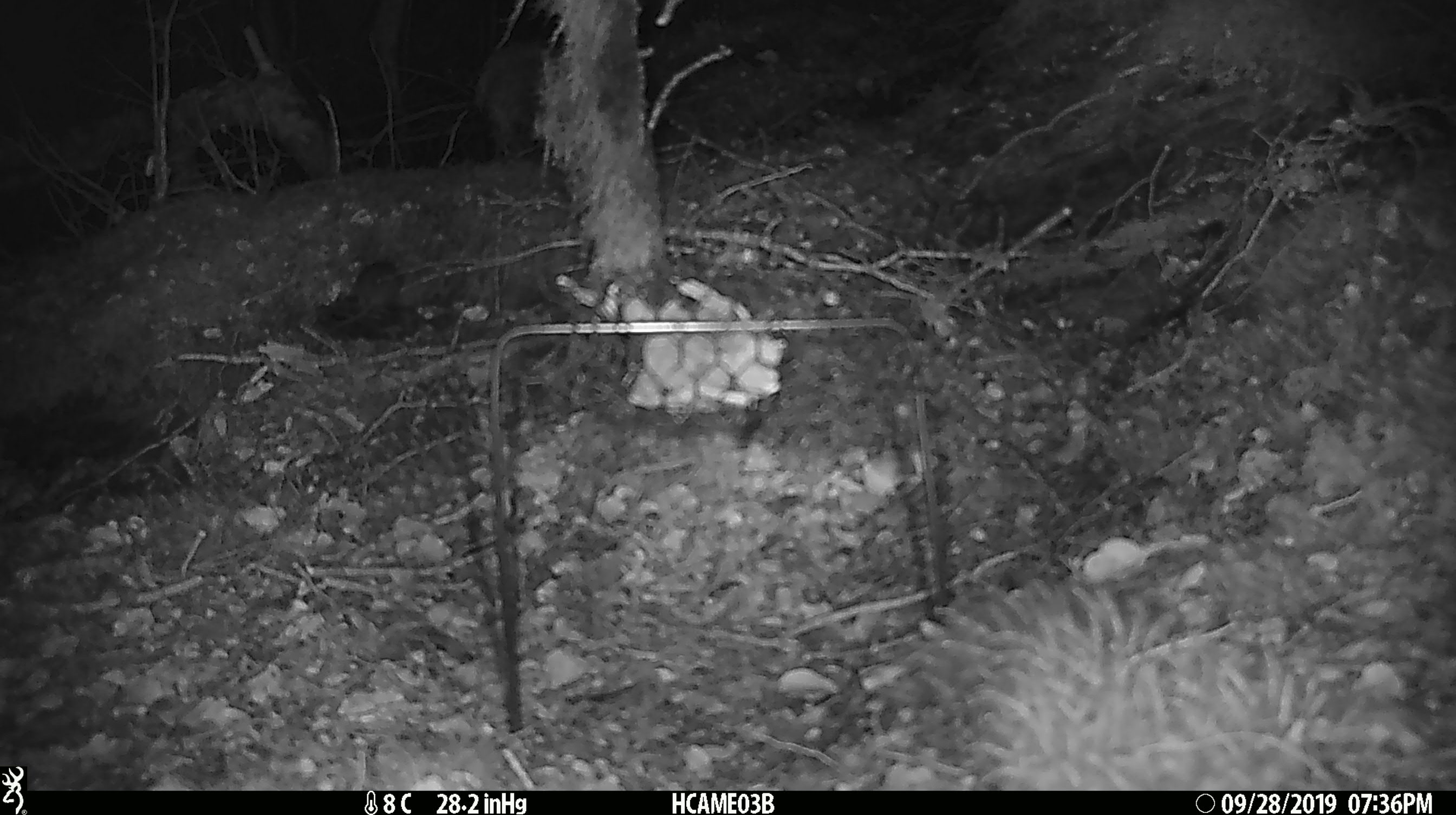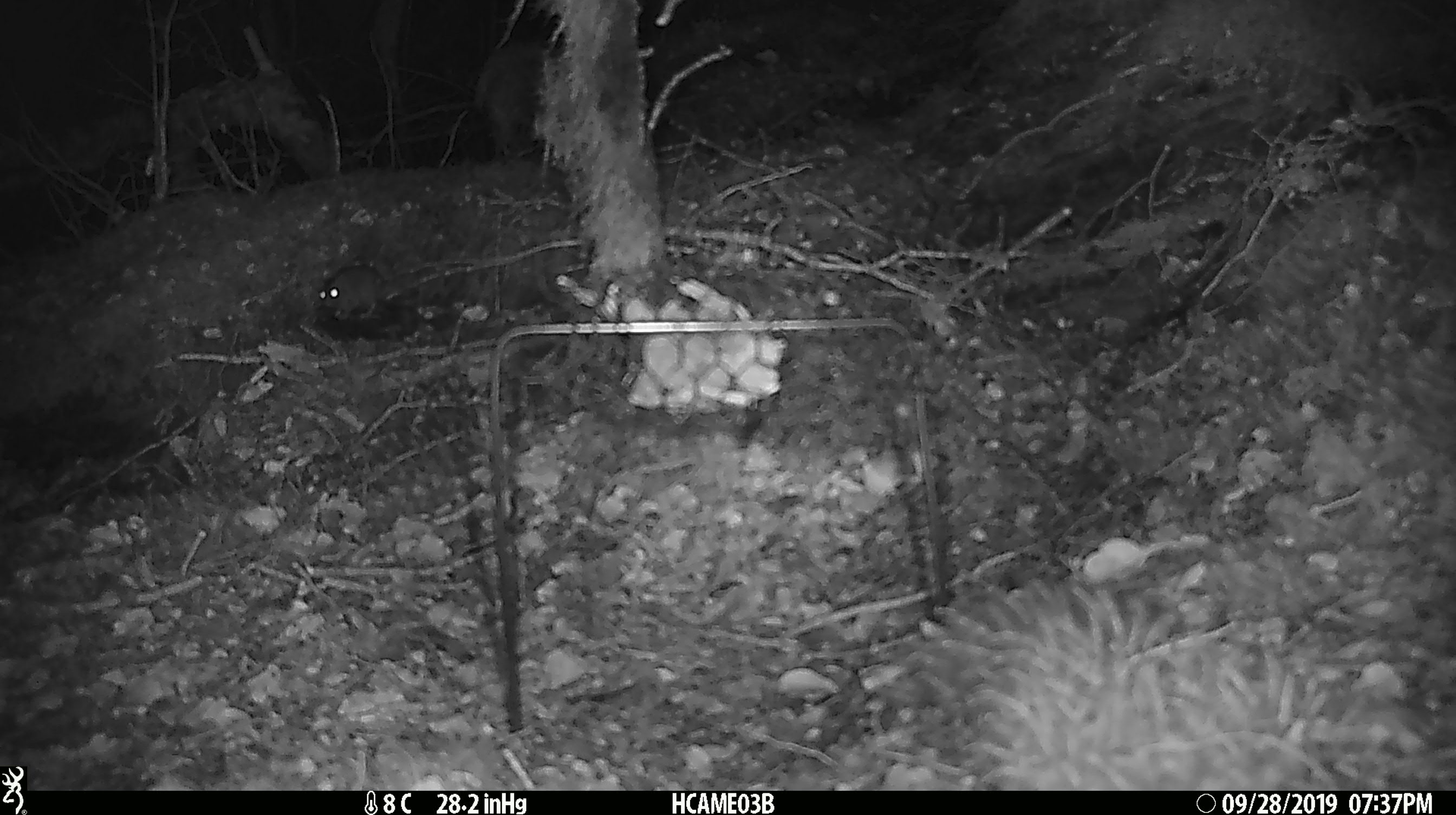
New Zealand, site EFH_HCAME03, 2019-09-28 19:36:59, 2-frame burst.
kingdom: Animalia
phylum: Chordata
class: Mammalia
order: Rodentia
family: Muridae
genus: Mus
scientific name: Mus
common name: mouse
Mouse (Mus).